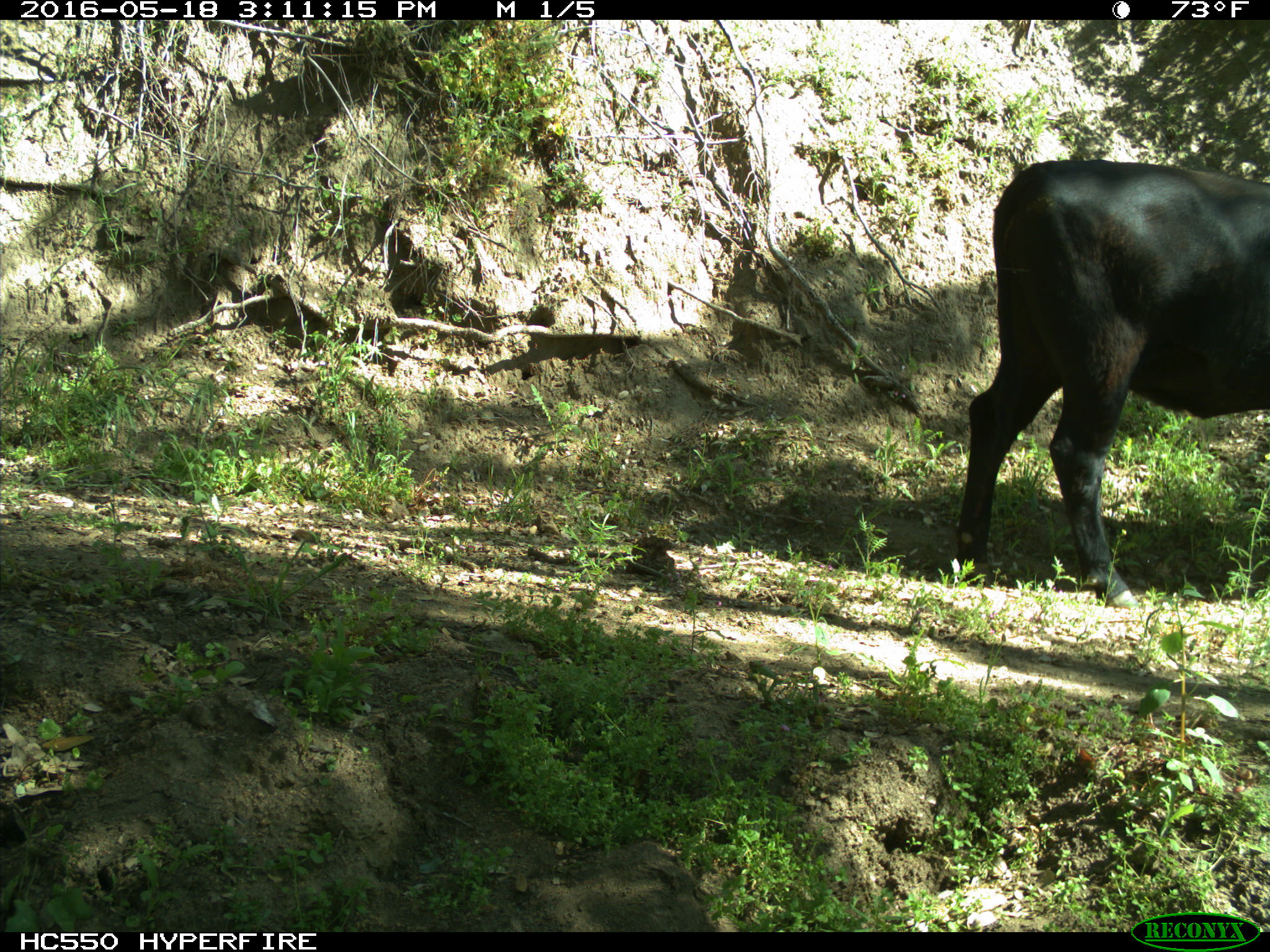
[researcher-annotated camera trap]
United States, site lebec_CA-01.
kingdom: Animalia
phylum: Chordata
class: Mammalia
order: Artiodactyla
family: Bovidae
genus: Bos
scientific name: Bos taurus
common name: domestic cow